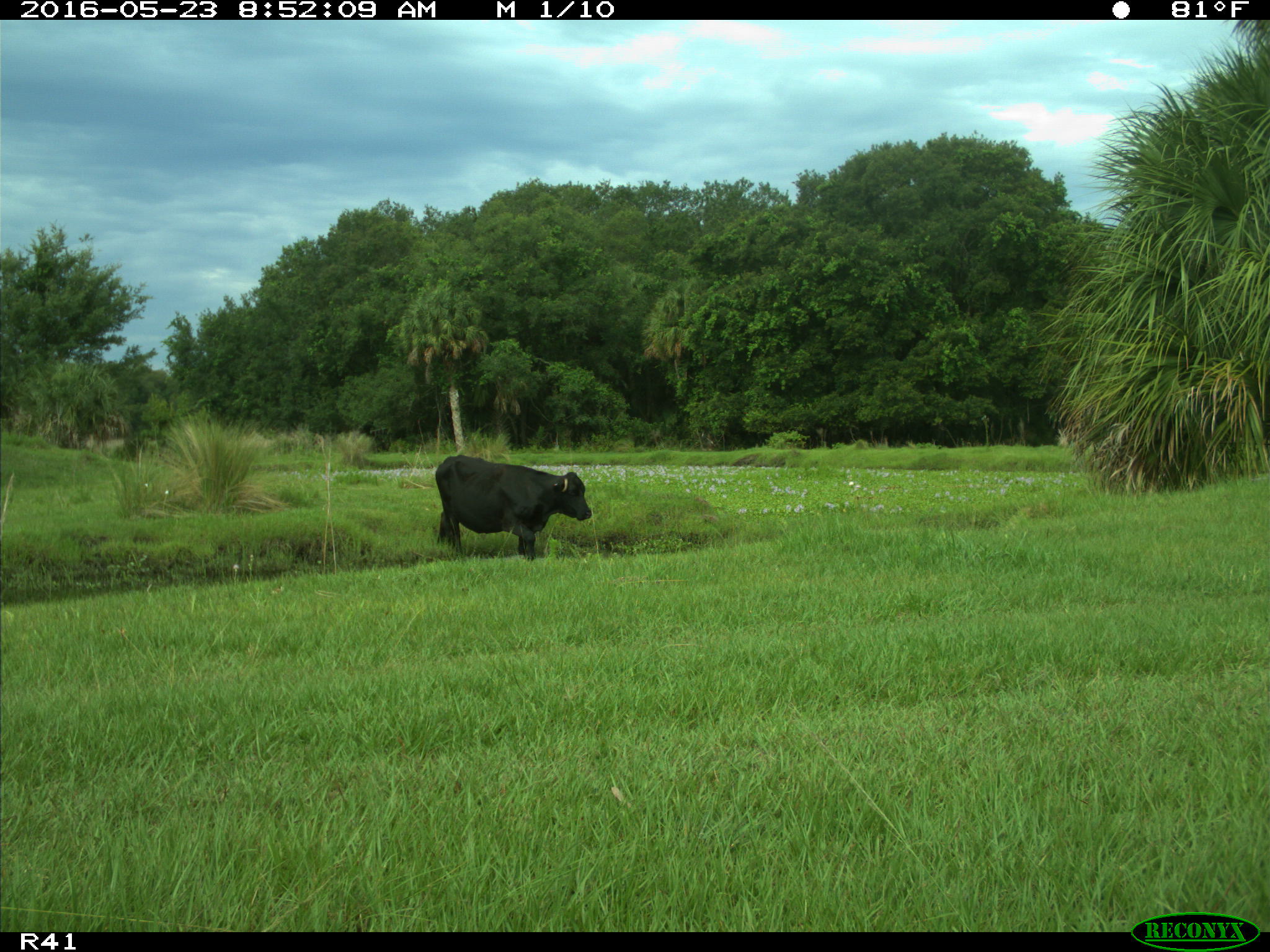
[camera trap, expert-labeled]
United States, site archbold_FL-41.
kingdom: Animalia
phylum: Chordata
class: Mammalia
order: Artiodactyla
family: Bovidae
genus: Bos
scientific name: Bos taurus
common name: domestic cow